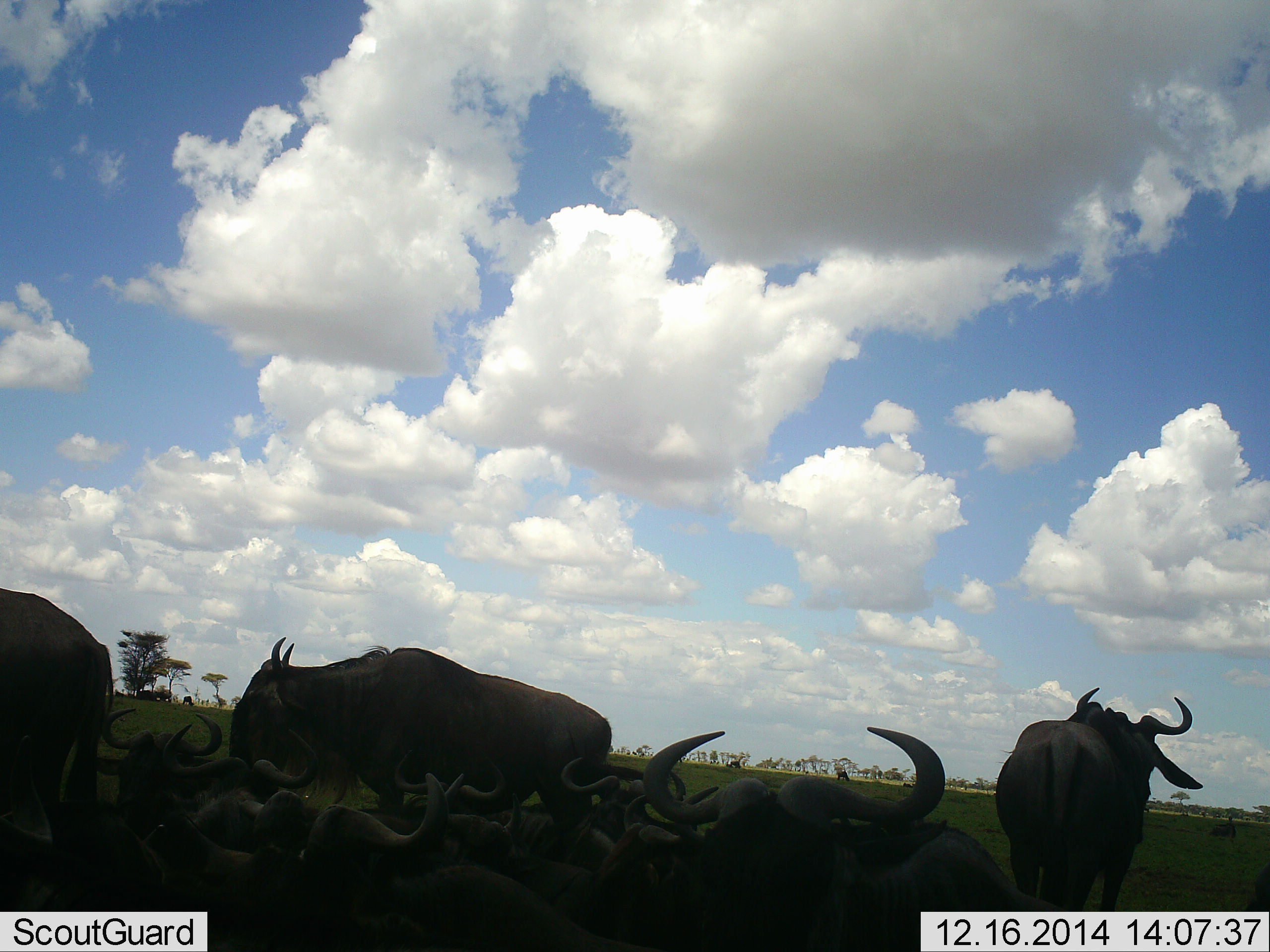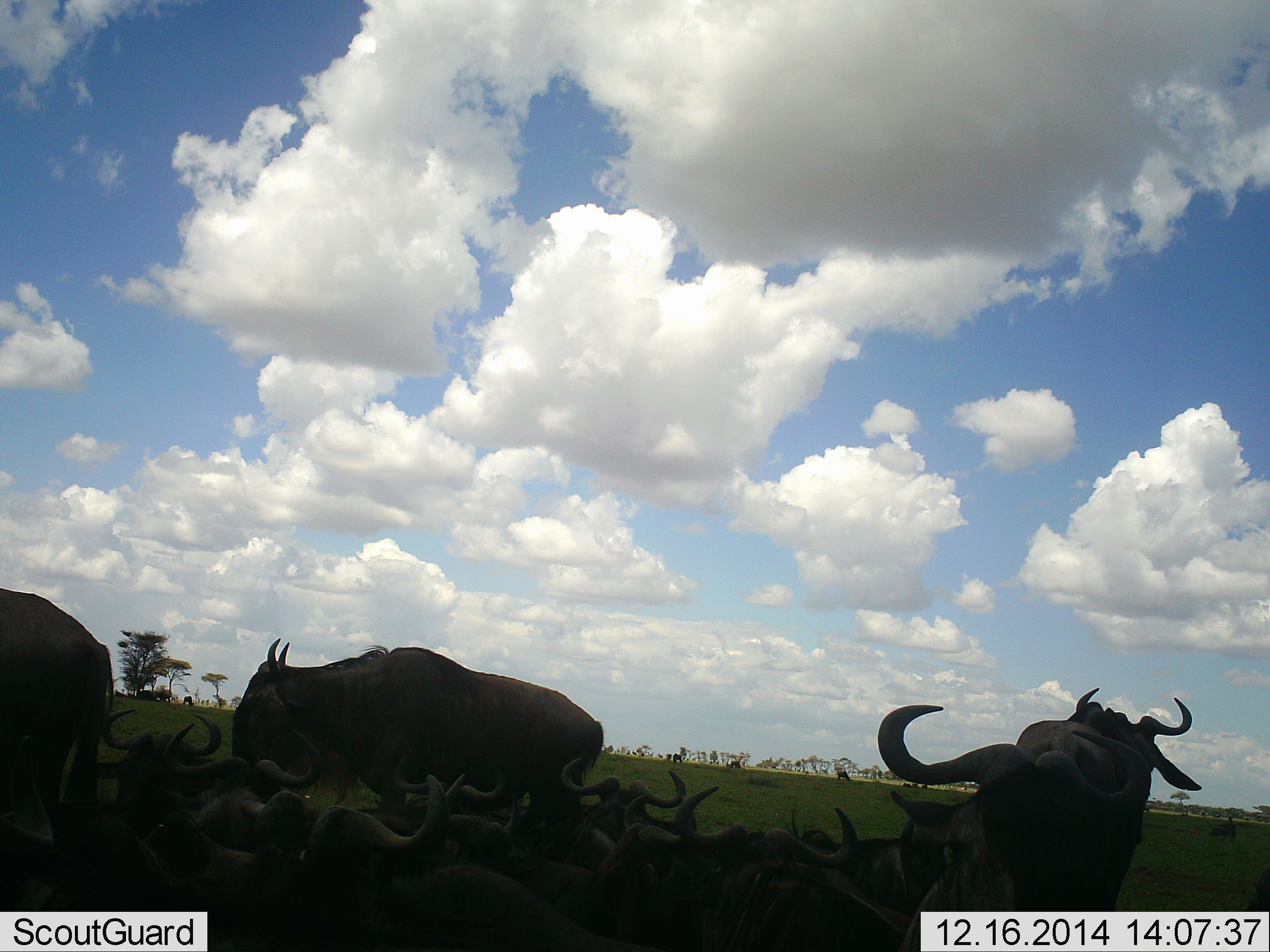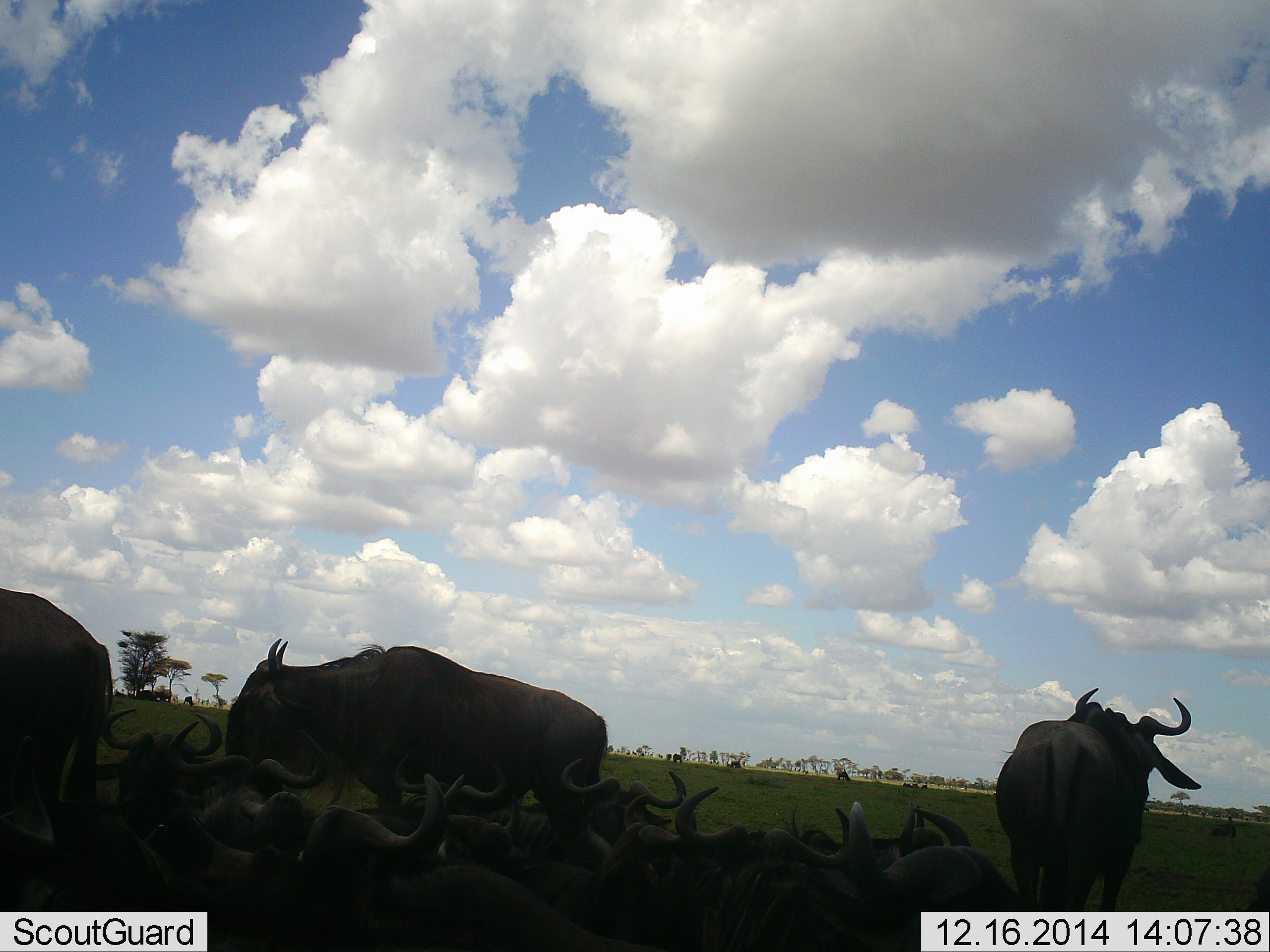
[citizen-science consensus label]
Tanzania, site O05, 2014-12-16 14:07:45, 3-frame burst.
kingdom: Animalia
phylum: Chordata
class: Mammalia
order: Artiodactyla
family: Bovidae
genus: Connochaetes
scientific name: Connochaetes taurinus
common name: blue wildebeest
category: wildebeest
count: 11-50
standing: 70%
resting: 80%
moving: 30%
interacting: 10%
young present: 10%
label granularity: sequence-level